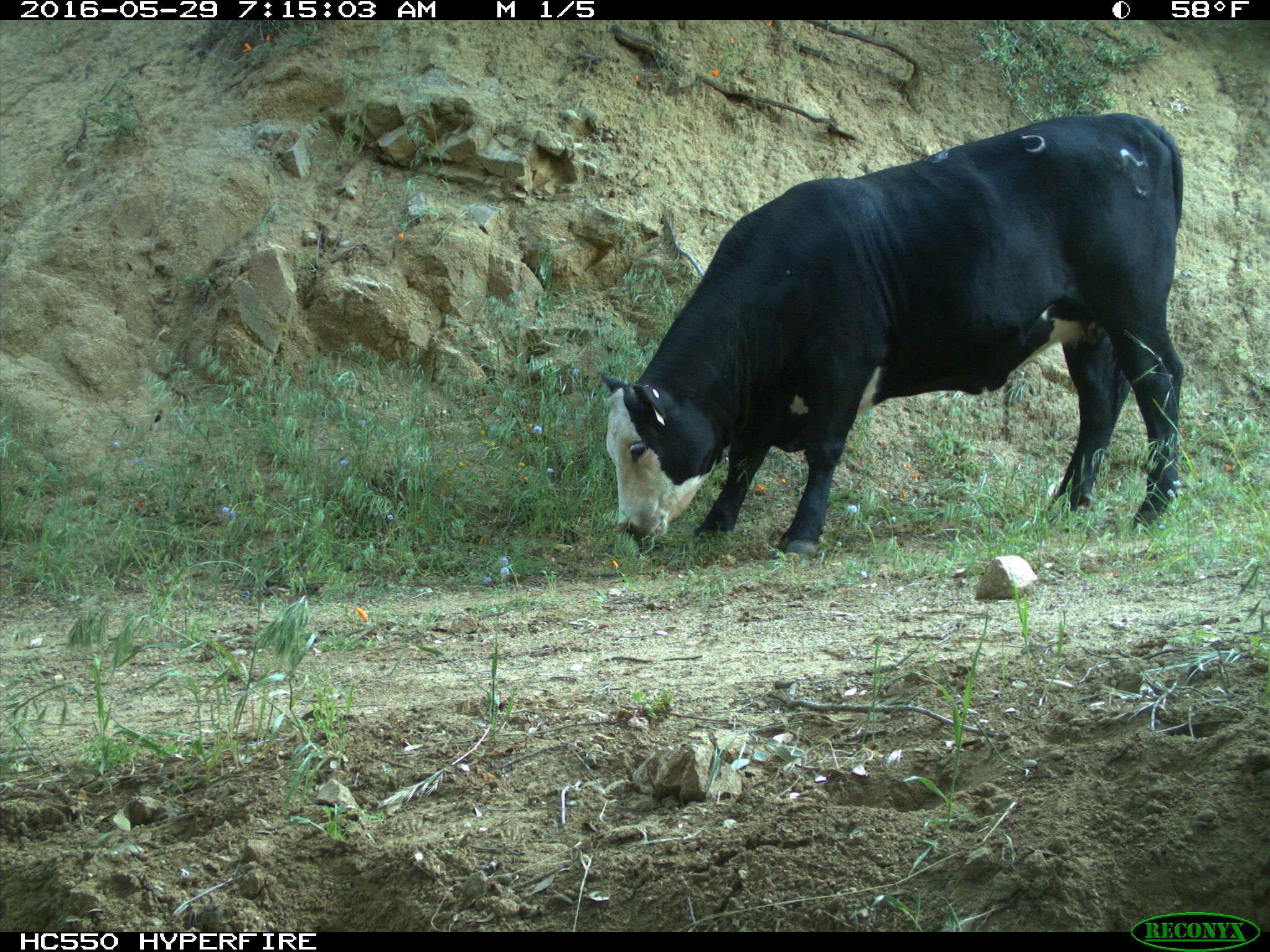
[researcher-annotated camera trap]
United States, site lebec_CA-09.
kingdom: Animalia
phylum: Chordata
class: Mammalia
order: Artiodactyla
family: Bovidae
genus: Bos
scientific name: Bos taurus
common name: domestic cow